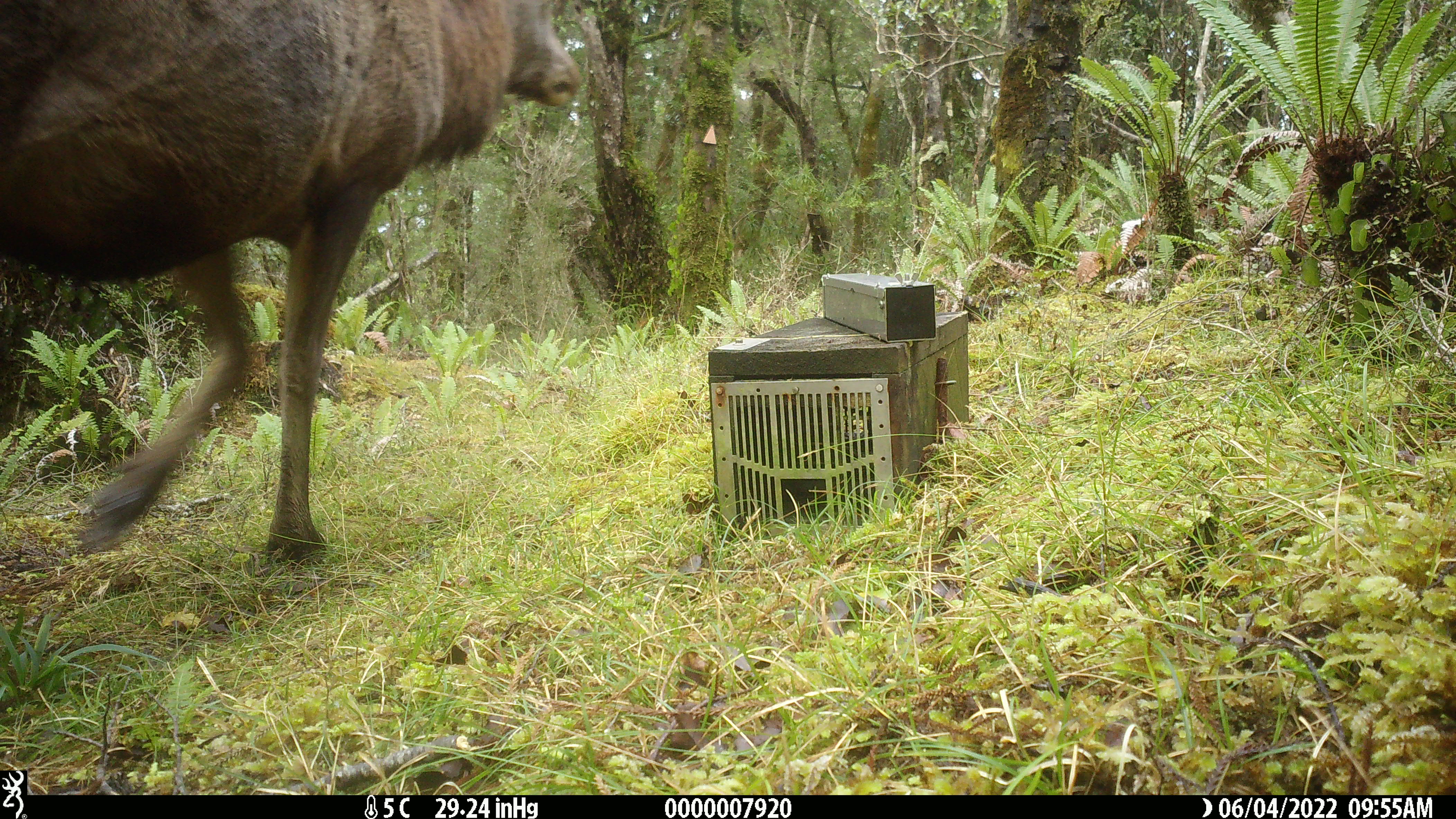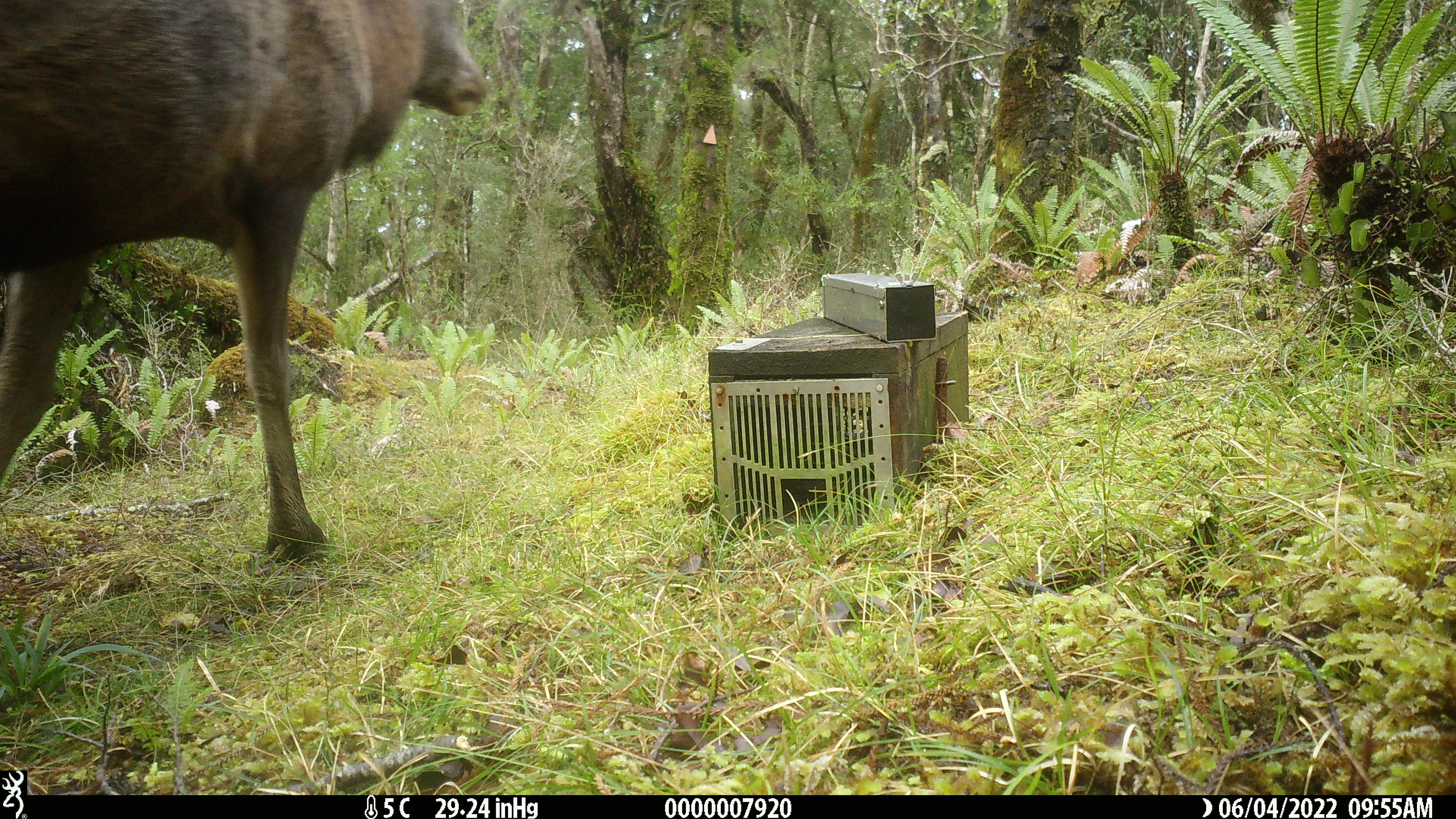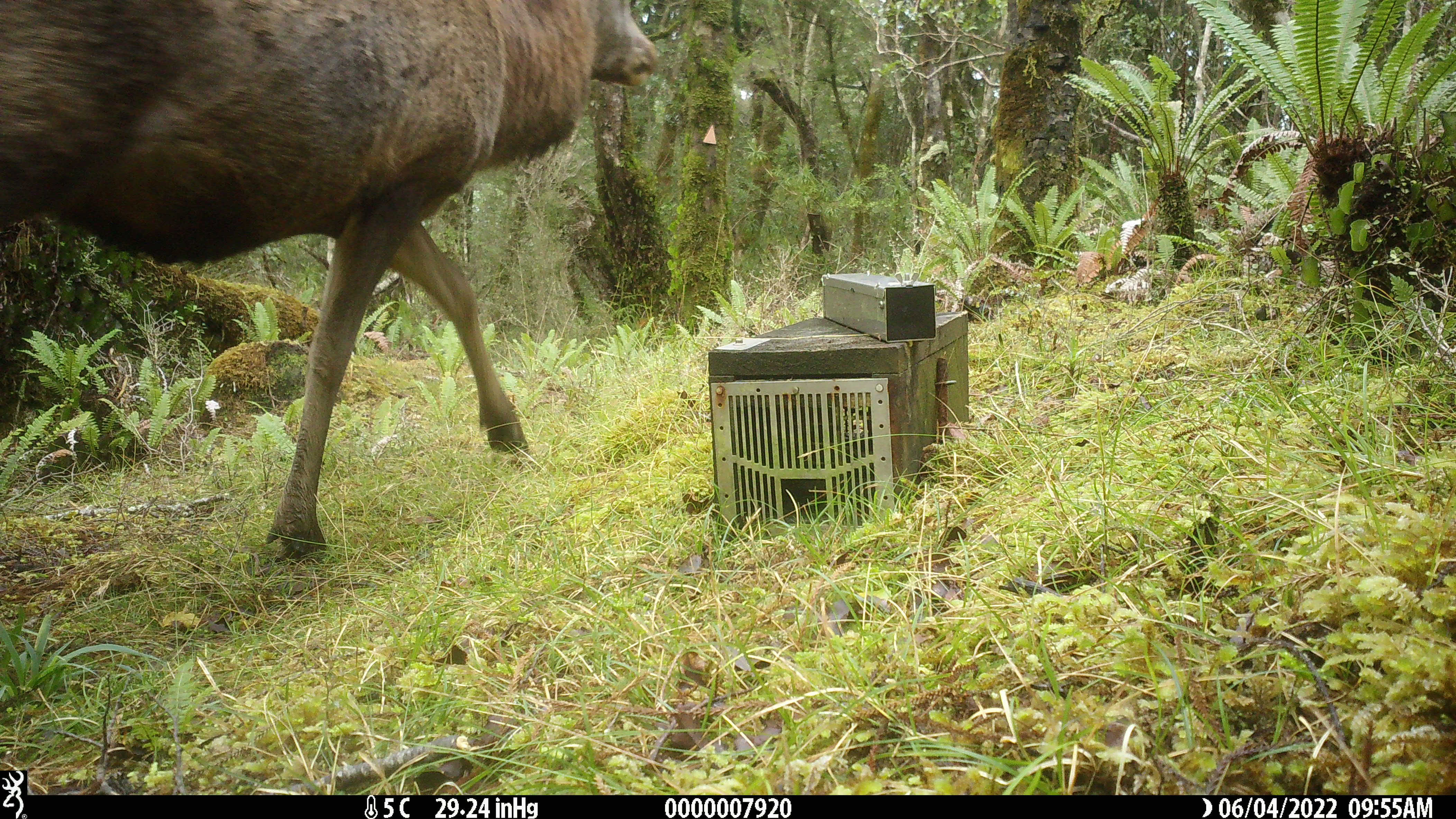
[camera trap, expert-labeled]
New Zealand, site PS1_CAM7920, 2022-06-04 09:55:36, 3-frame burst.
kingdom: Animalia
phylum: Chordata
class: Mammalia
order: Artiodactyla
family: Cervidae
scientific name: Cervidae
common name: deer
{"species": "deer (Cervidae)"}